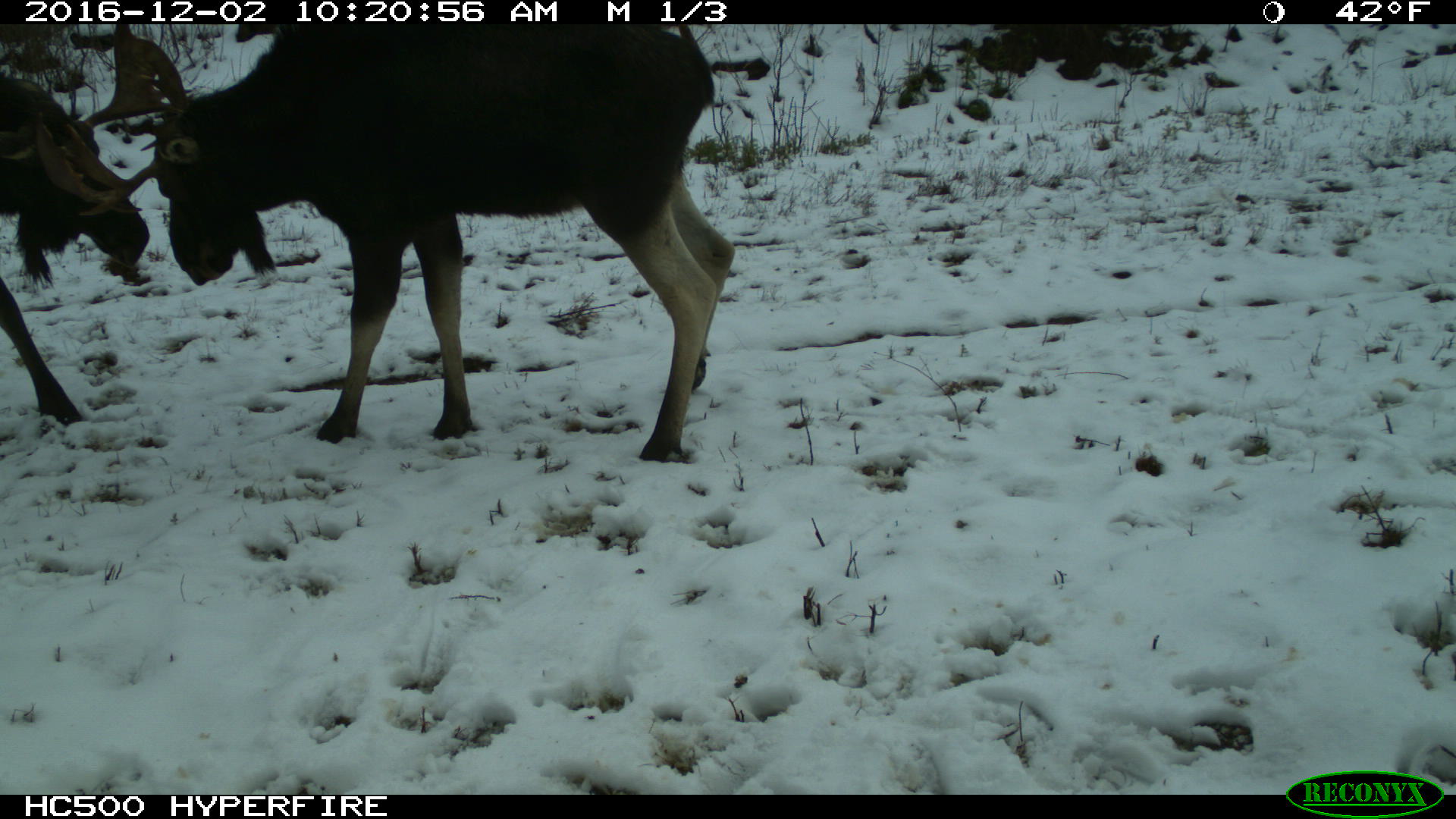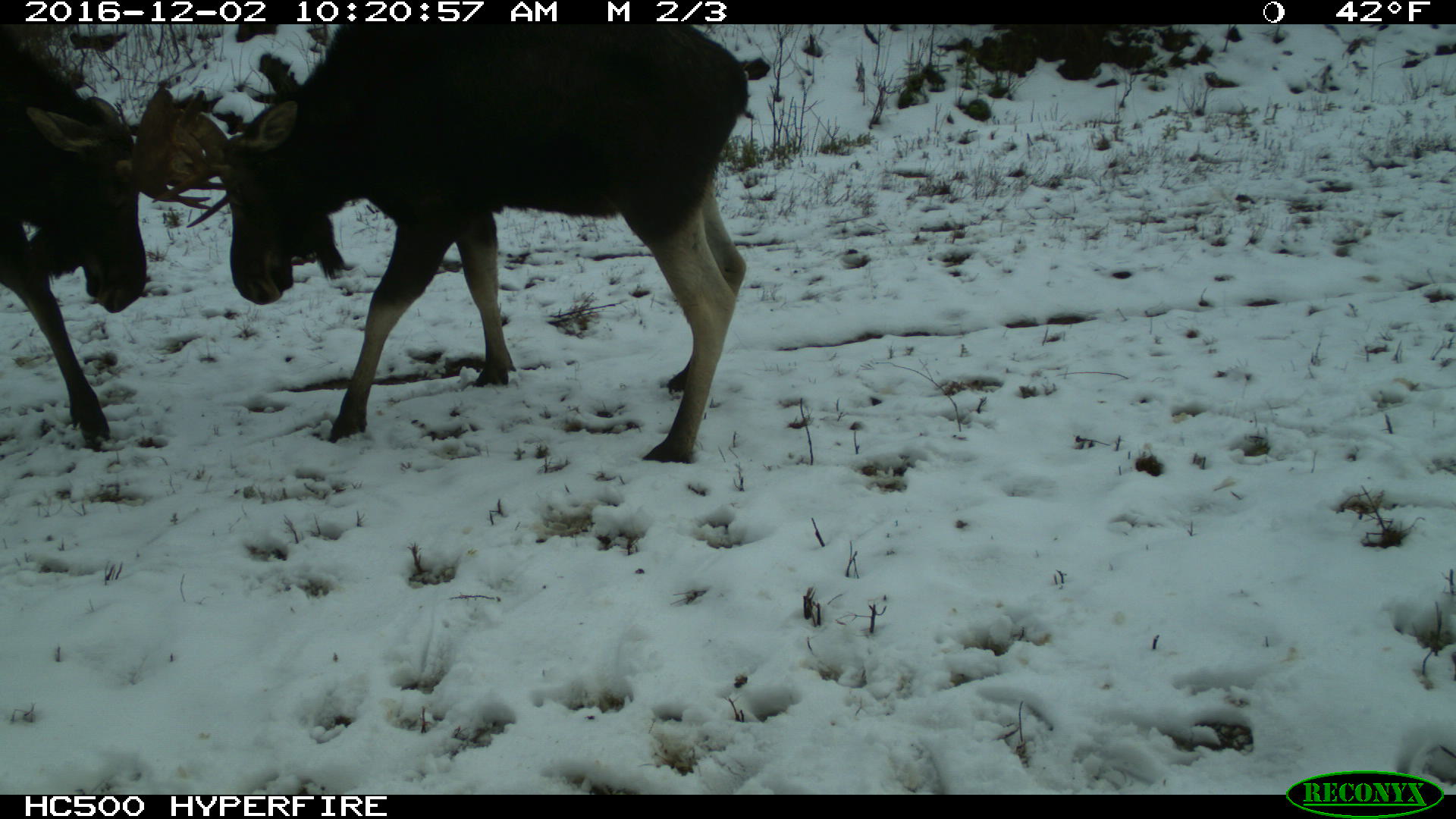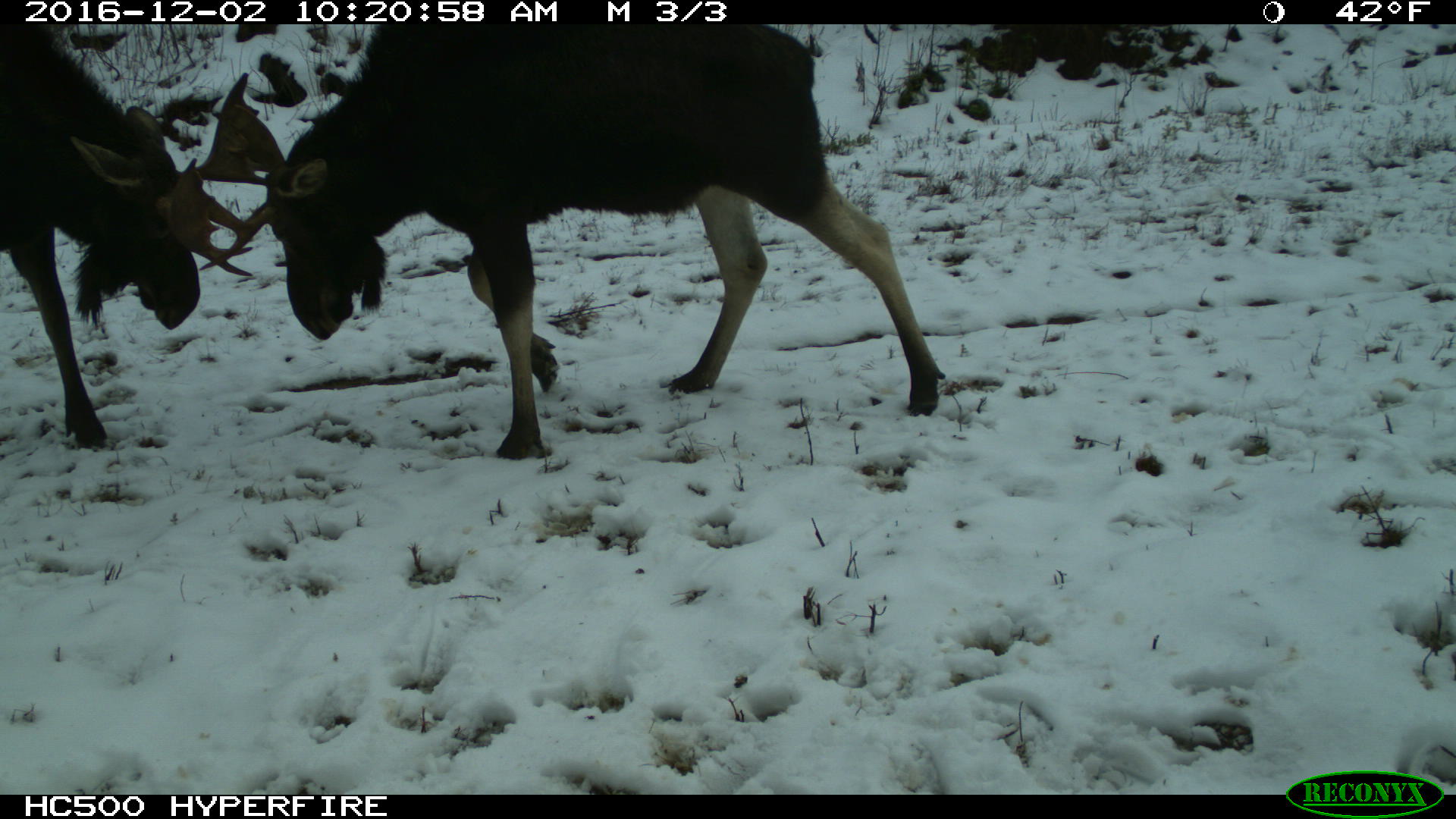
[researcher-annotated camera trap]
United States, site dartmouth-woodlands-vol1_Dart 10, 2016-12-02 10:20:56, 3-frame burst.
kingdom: Animalia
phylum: Chordata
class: Mammalia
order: Artiodactyla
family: Cervidae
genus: Alces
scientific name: Alces alces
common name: moose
Moose (Alces alces).